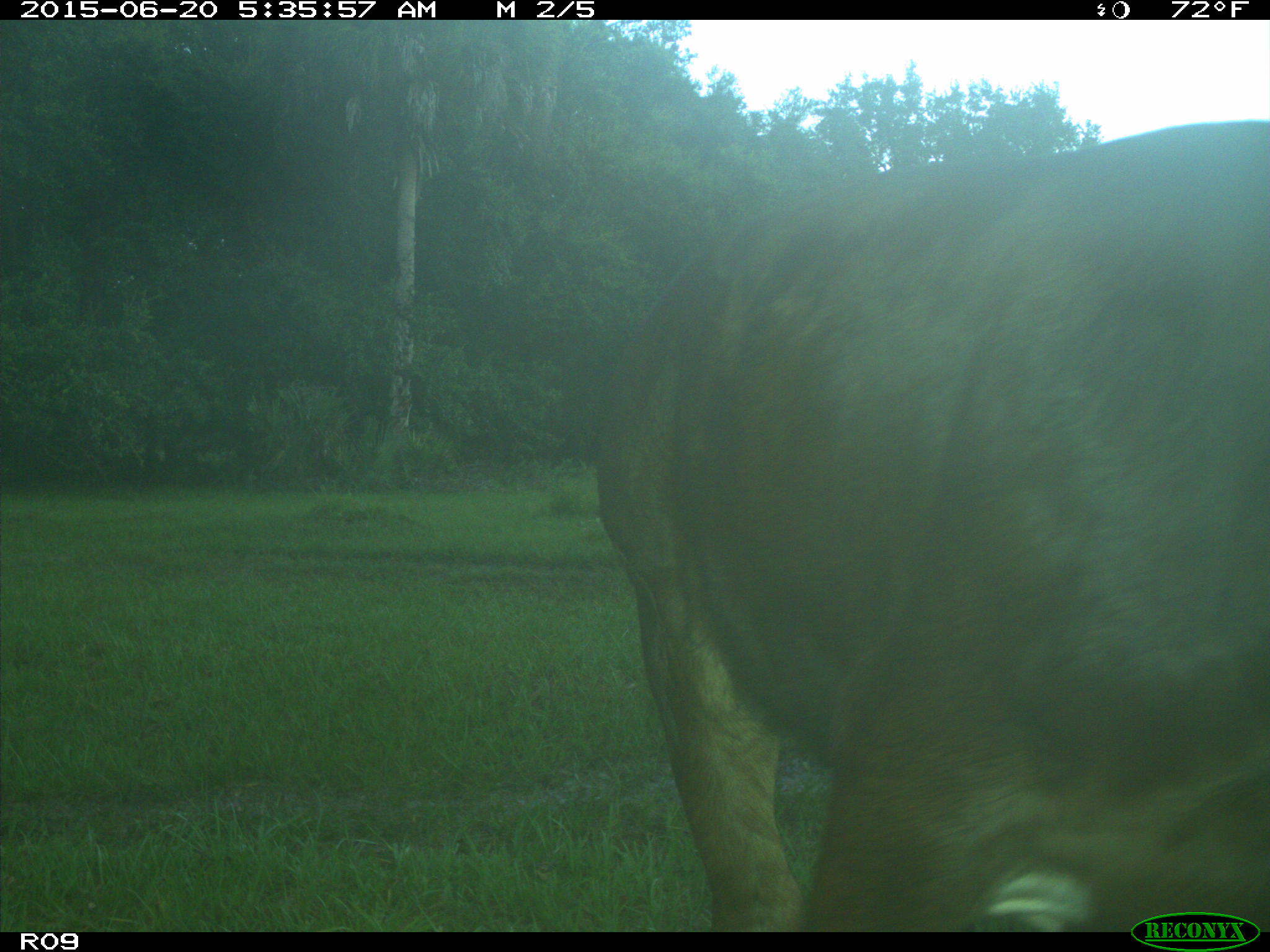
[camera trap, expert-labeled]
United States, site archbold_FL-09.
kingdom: Animalia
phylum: Chordata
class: Mammalia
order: Artiodactyla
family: Bovidae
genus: Bos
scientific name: Bos taurus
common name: domestic cow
Bos taurus (domestic cow).